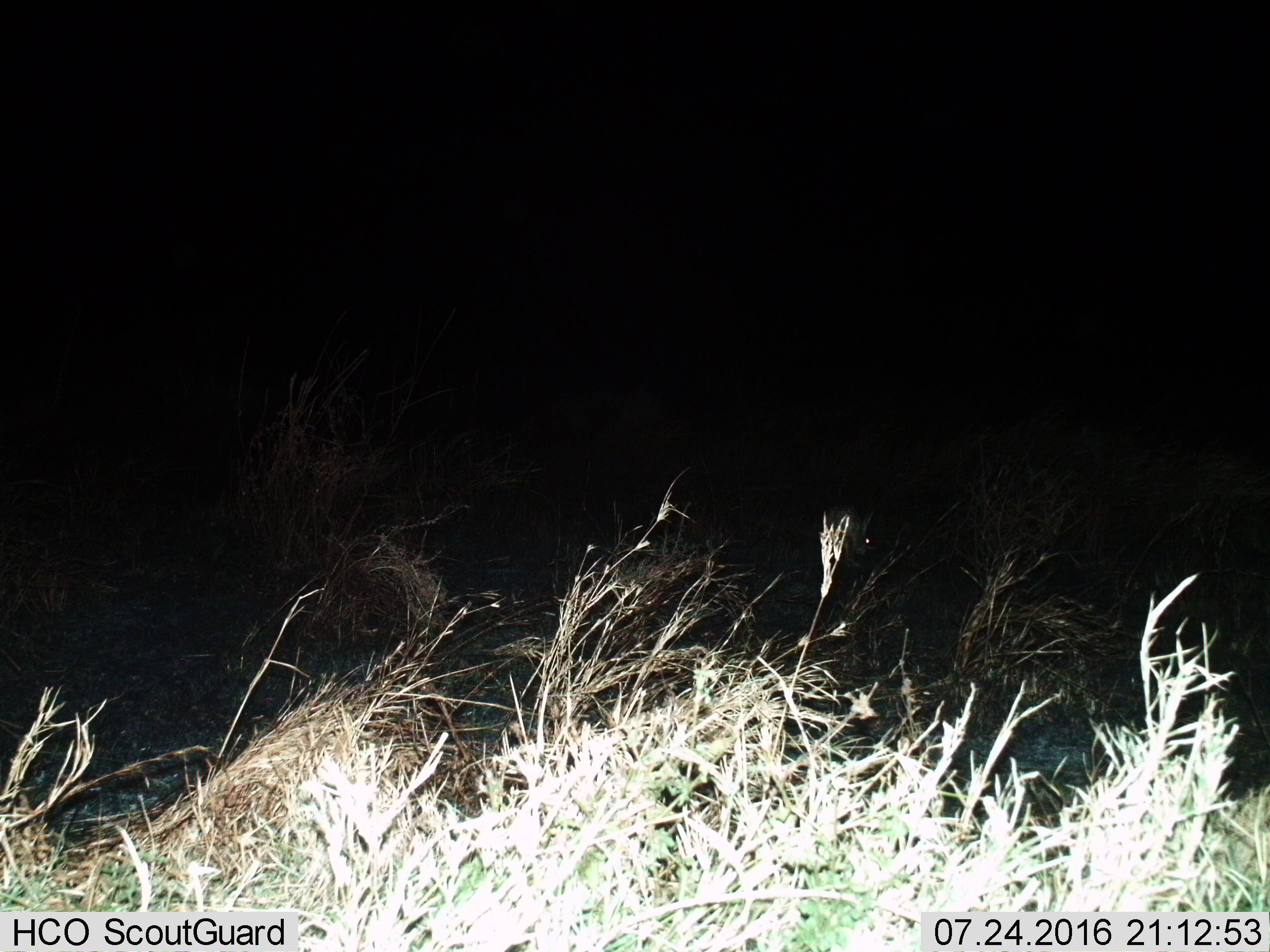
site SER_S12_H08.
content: unidentified animal